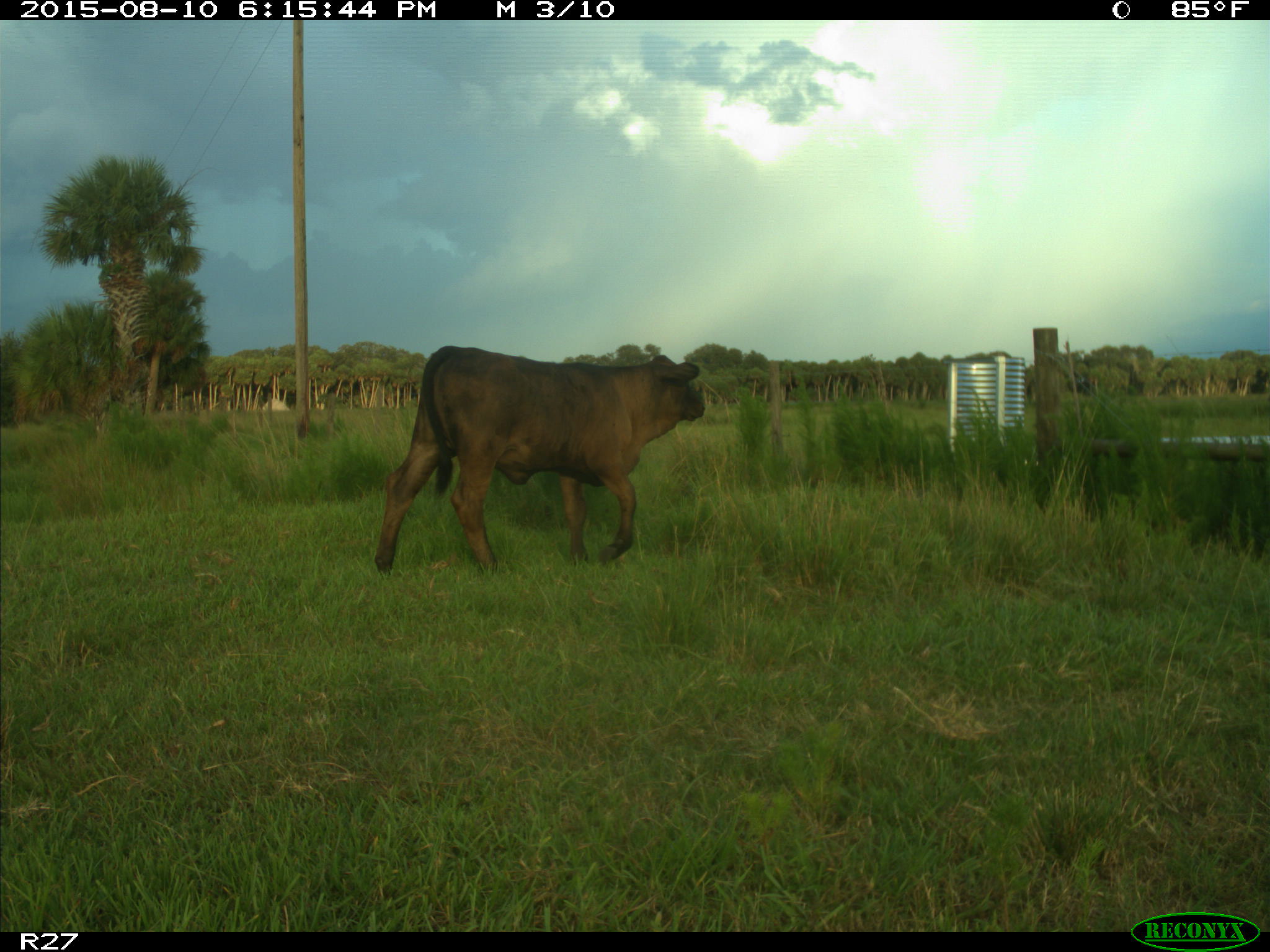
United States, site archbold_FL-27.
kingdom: Animalia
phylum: Chordata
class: Mammalia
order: Artiodactyla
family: Bovidae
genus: Bos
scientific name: Bos taurus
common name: domestic cow